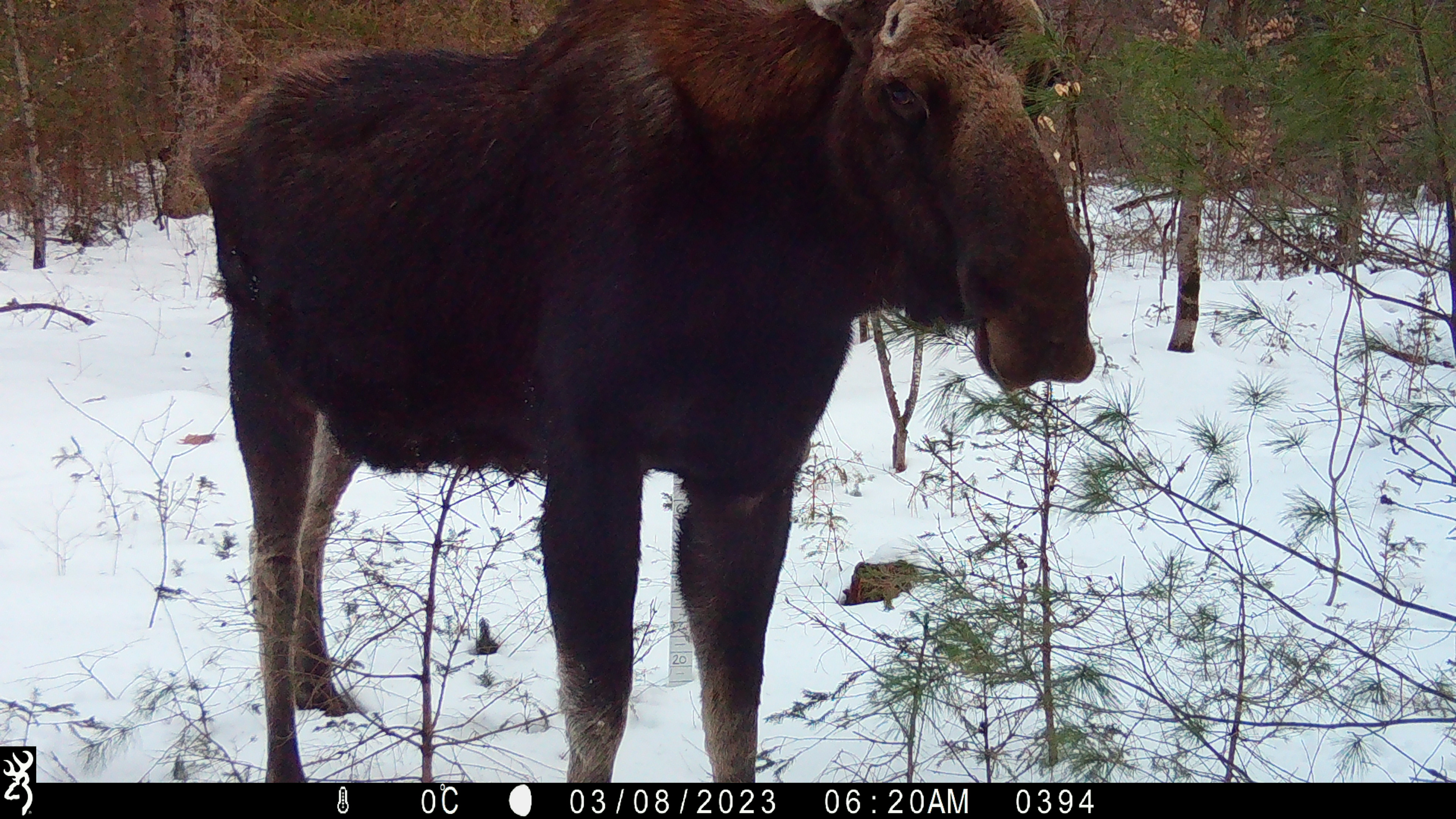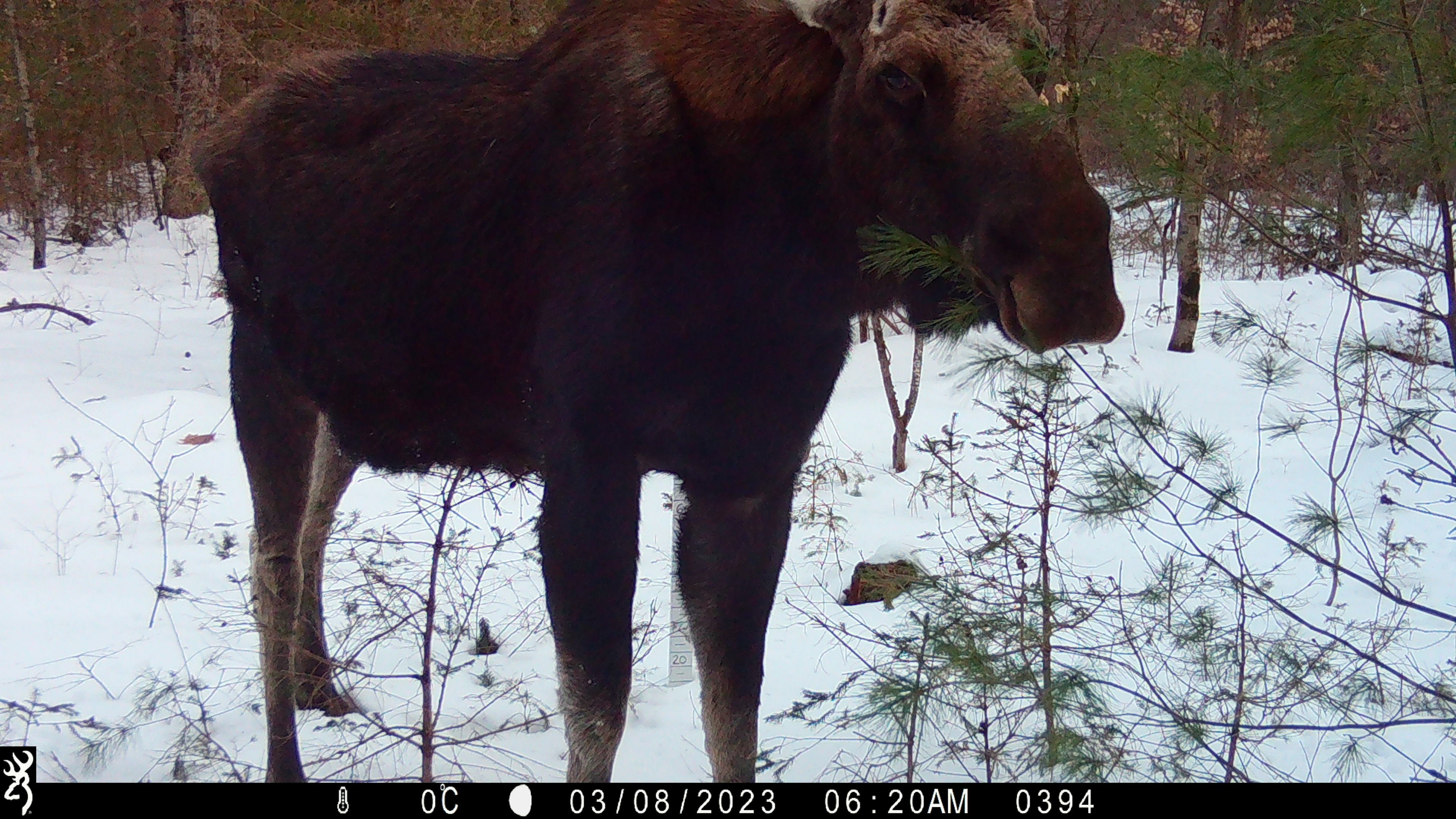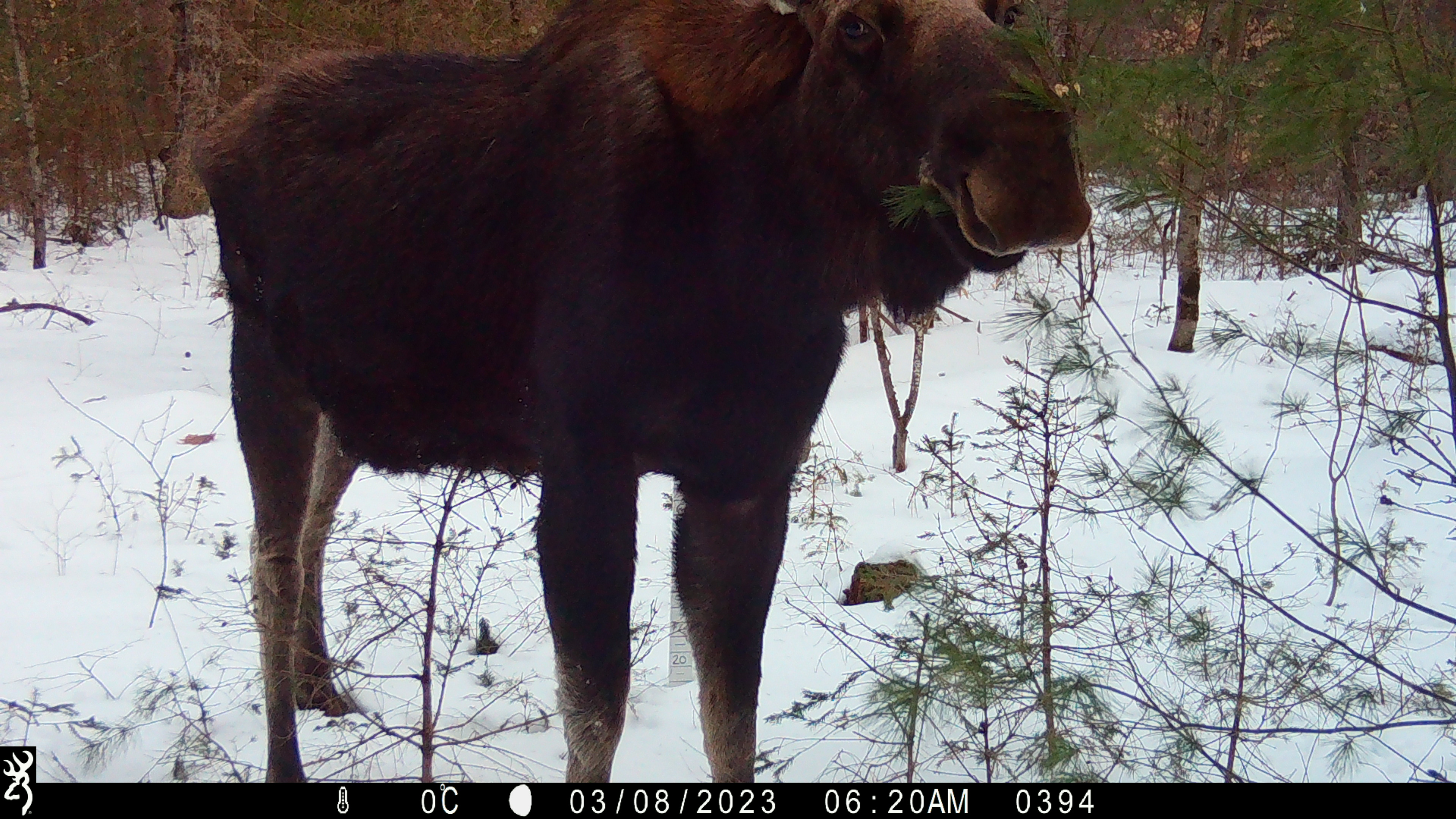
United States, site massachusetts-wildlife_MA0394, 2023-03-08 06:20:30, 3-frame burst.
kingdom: Animalia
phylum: Chordata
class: Mammalia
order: Artiodactyla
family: Cervidae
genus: Alces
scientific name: Alces alces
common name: moose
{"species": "moose (Alces alces)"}